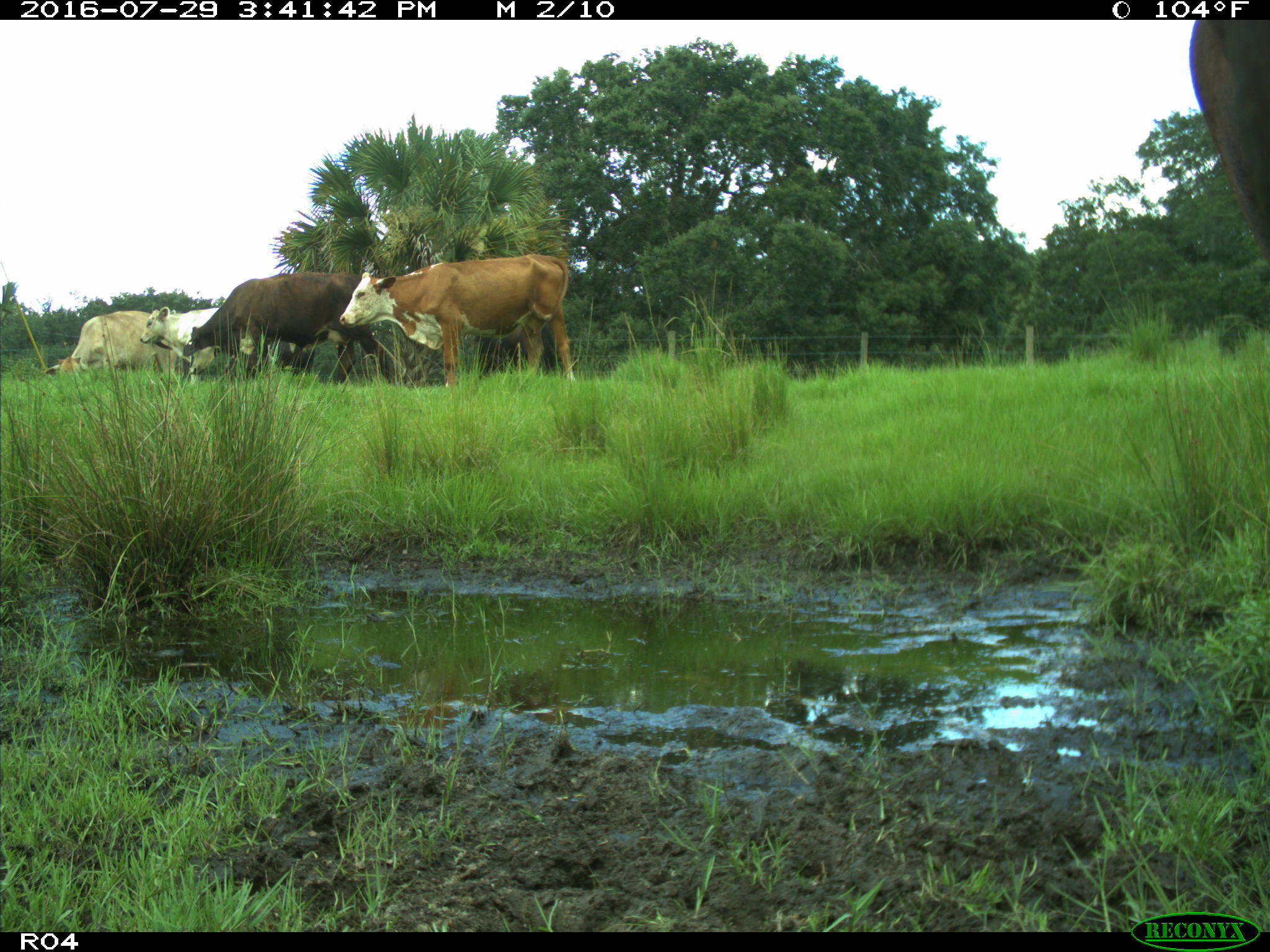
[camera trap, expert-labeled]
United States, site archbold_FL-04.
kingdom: Animalia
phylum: Chordata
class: Mammalia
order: Artiodactyla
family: Bovidae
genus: Bos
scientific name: Bos taurus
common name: domestic cow